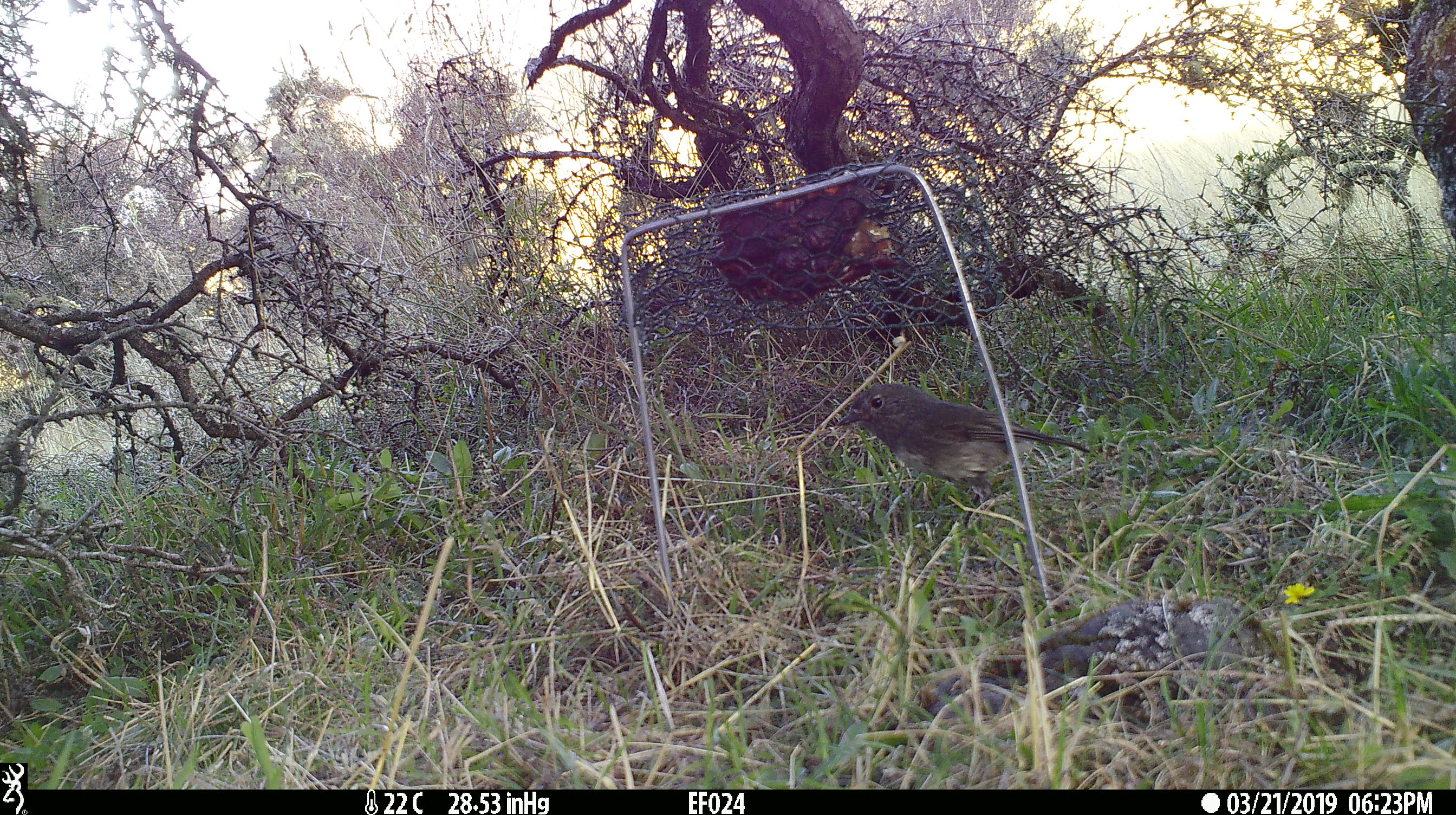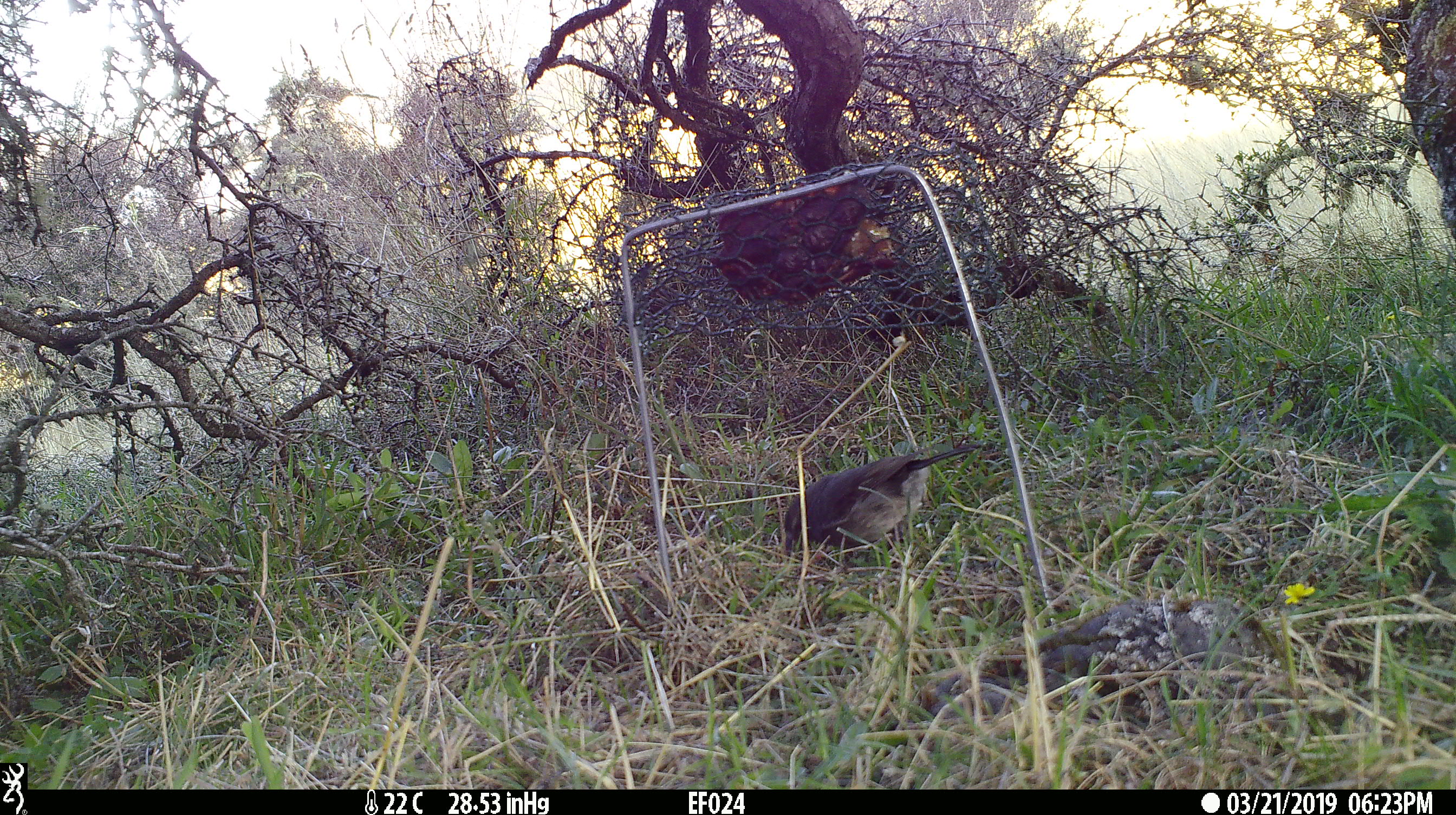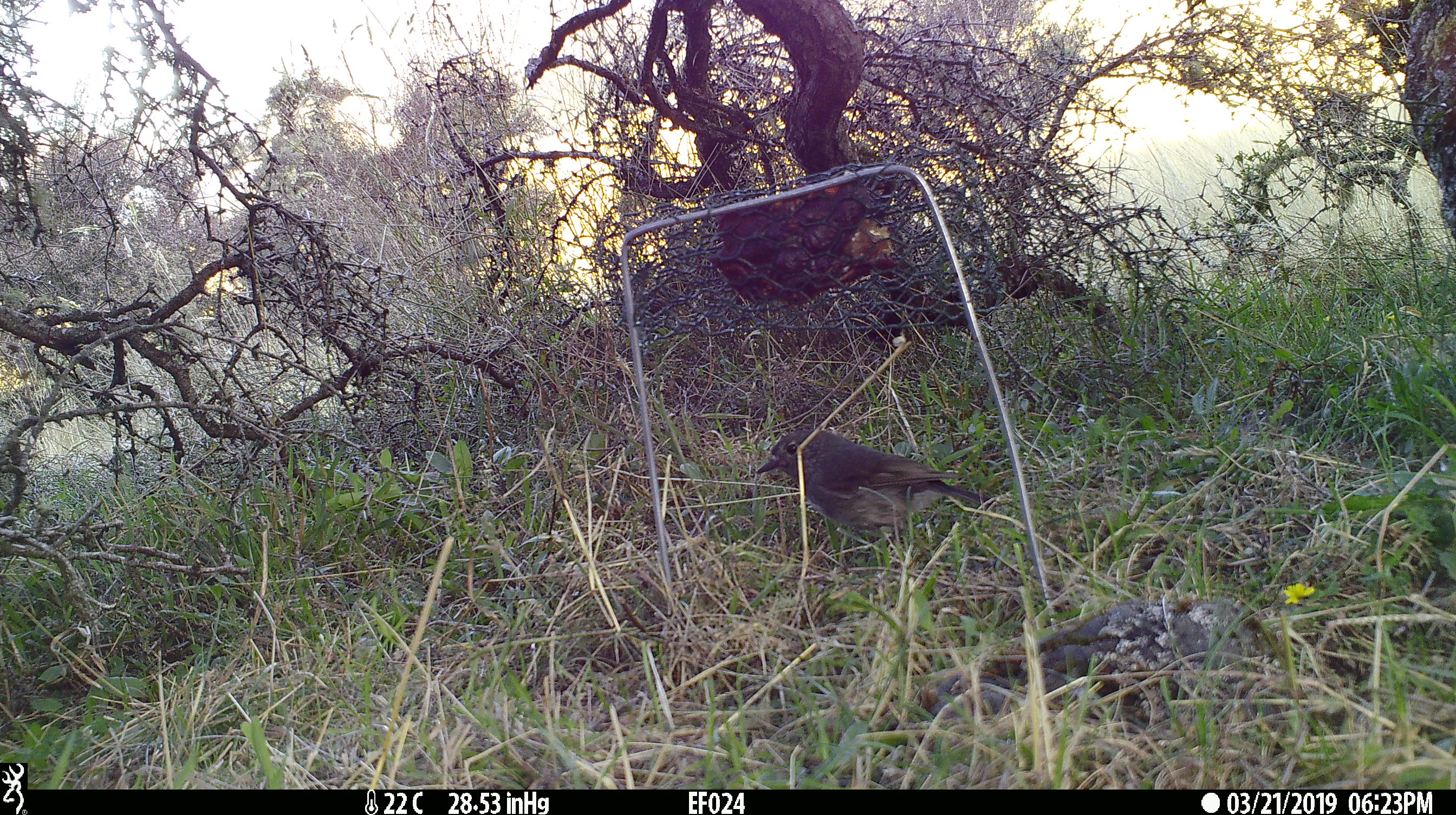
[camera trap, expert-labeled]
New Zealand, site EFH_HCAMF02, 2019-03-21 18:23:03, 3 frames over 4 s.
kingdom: Animalia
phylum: Chordata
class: Aves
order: Passeriformes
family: Petroicidae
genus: Petroica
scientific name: Petroica australis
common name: new zealand robin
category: robin